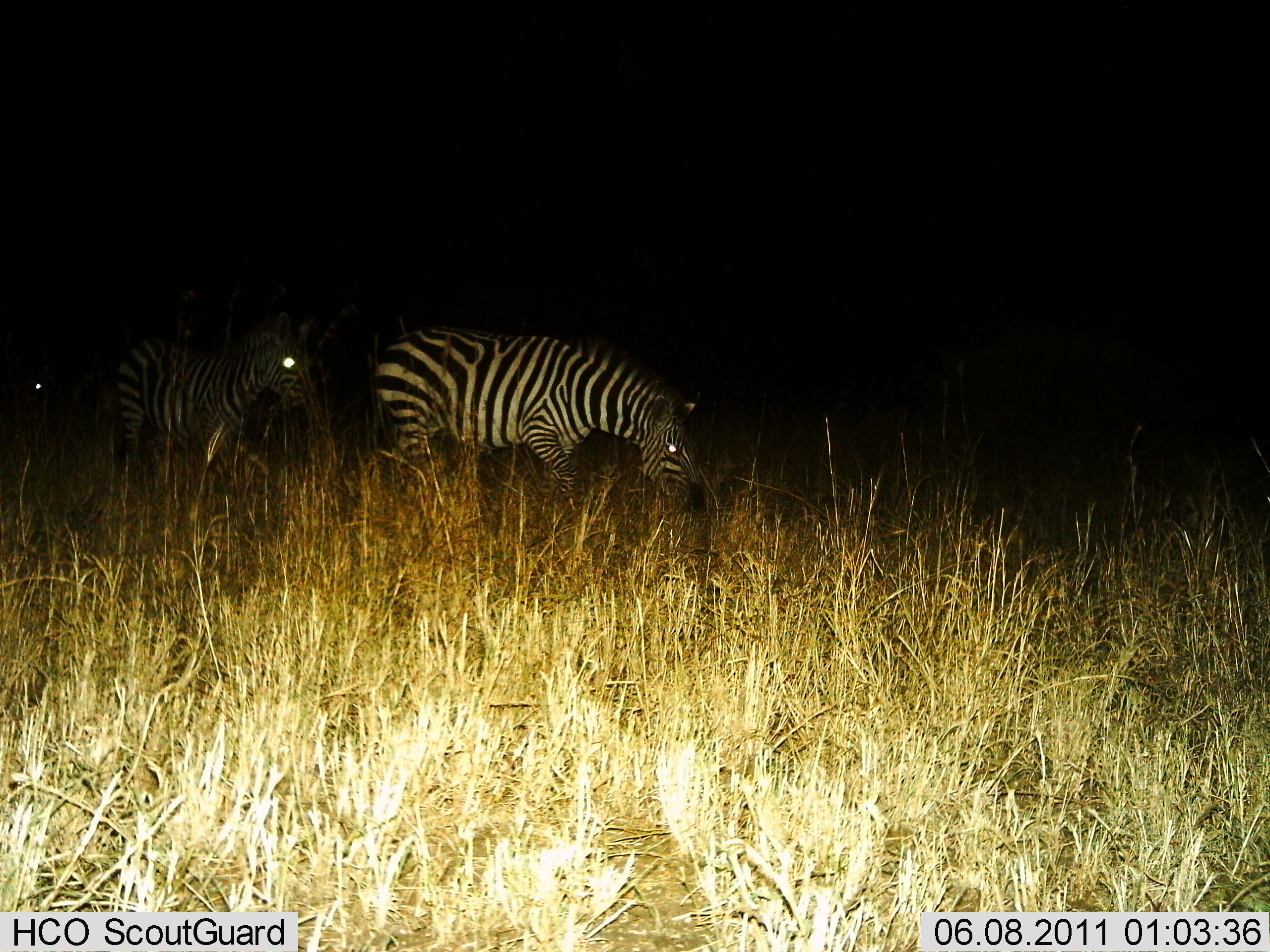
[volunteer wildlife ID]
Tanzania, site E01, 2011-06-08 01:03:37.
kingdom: Animalia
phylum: Chordata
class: Mammalia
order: Perissodactyla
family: Equidae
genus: Equus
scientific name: Equus quagga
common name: plains zebra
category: zebra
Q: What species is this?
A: Zebra (plains zebra) (Equus quagga).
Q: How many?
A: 2.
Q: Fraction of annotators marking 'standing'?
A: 33%.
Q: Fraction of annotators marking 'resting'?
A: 0%.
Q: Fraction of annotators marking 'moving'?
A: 33%.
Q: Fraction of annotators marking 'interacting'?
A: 0%.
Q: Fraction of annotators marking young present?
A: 8%.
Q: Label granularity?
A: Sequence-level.